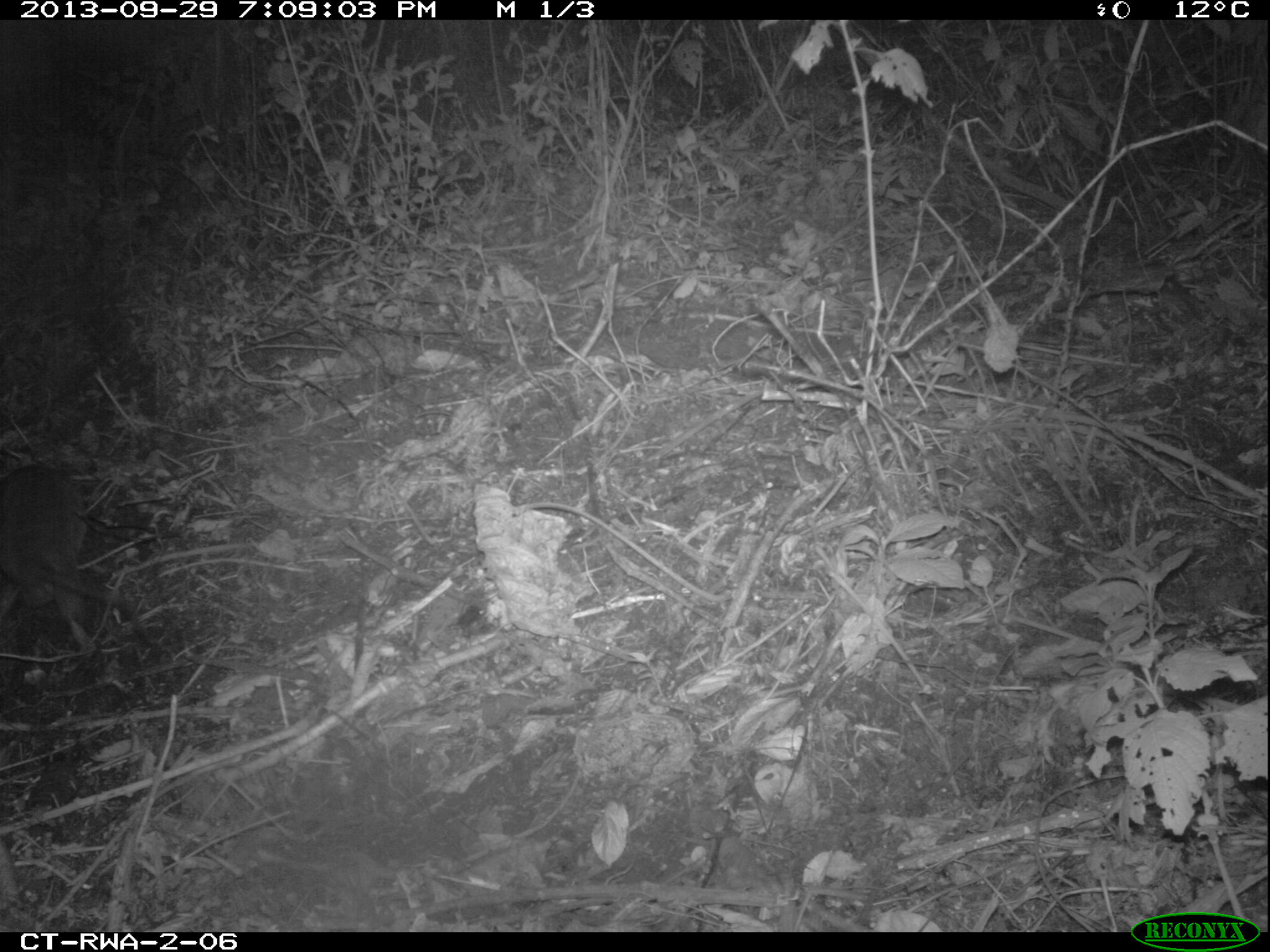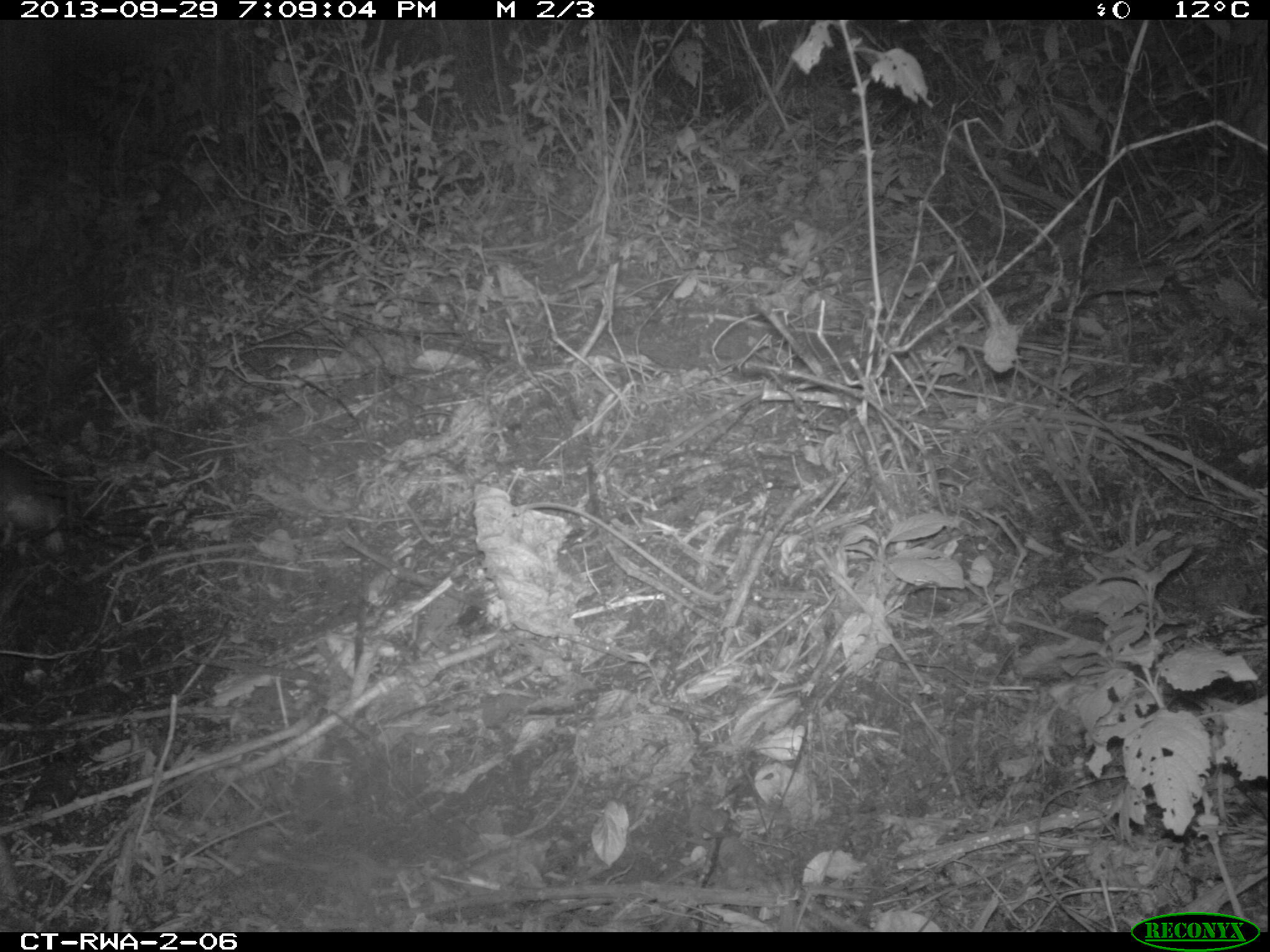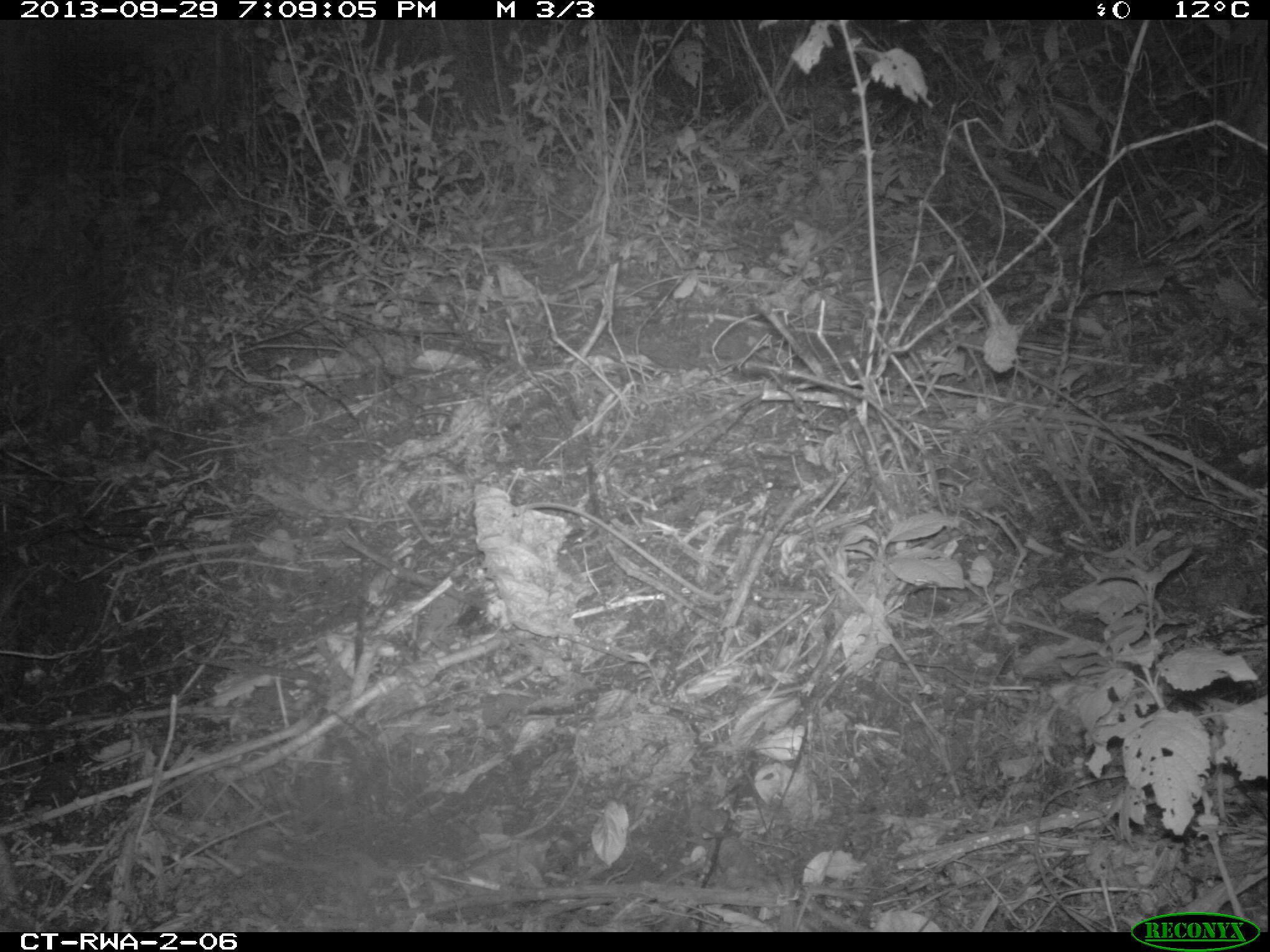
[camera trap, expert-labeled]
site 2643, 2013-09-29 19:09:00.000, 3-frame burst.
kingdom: Animalia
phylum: Chordata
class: Mammalia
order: Rodentia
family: Nesomyidae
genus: Cricetomys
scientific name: Cricetomys gambianus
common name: african giant pouched rat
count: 1